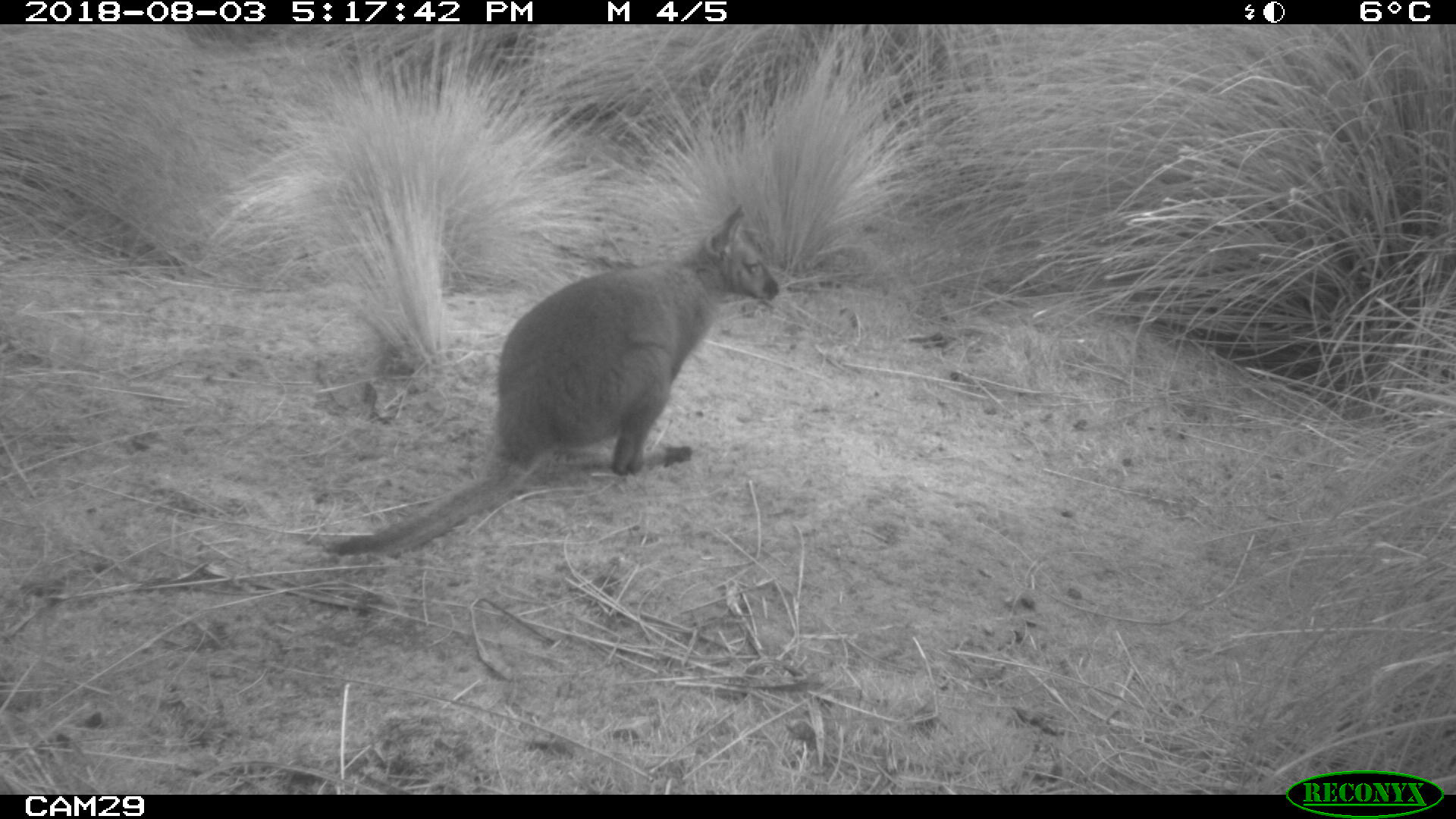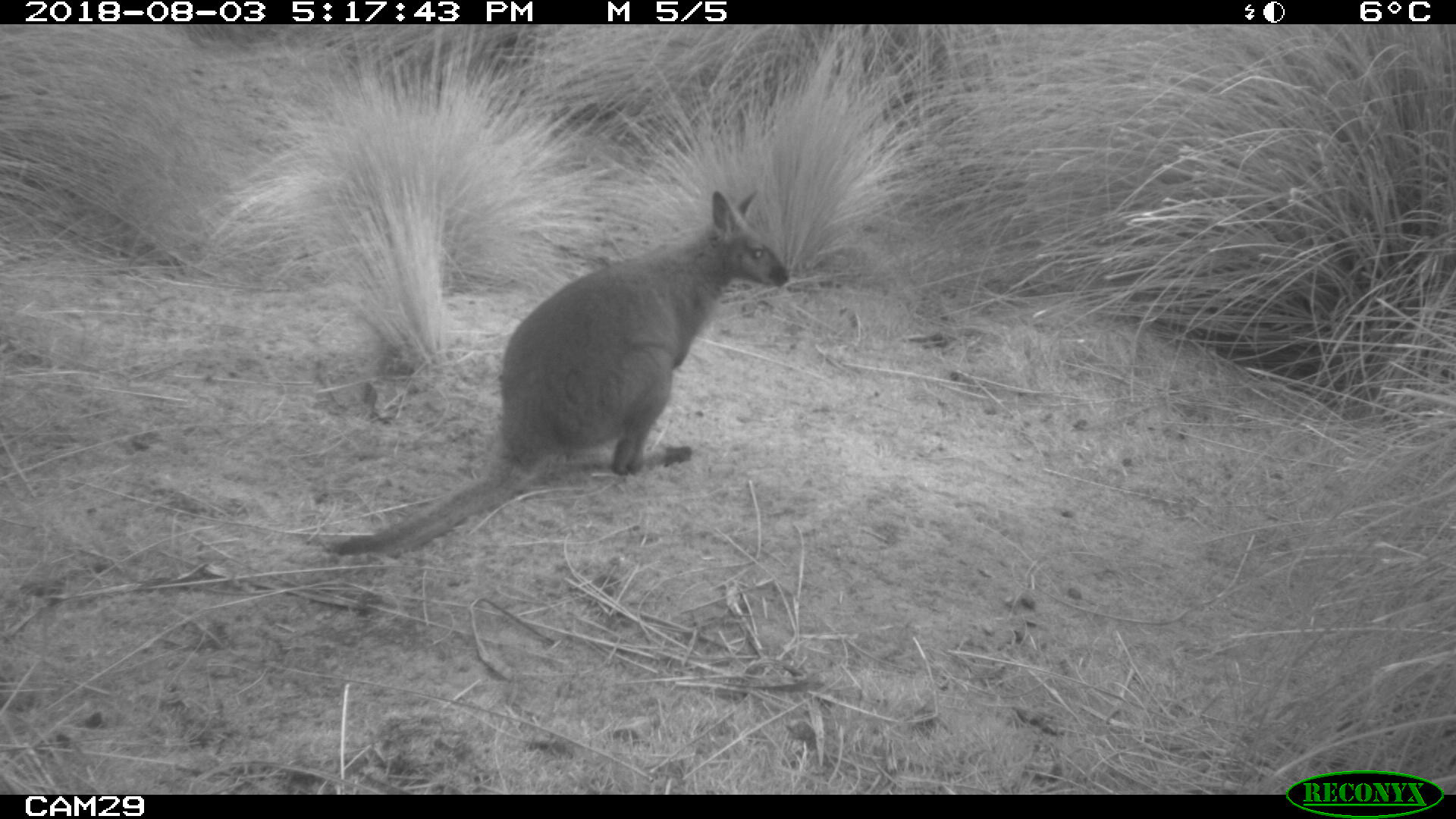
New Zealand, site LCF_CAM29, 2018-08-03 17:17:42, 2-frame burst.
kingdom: Animalia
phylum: Chordata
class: Mammalia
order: Diprotodontia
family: Macropodidae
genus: Notamacropus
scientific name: Notamacropus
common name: wallaby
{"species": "wallaby (Notamacropus)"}